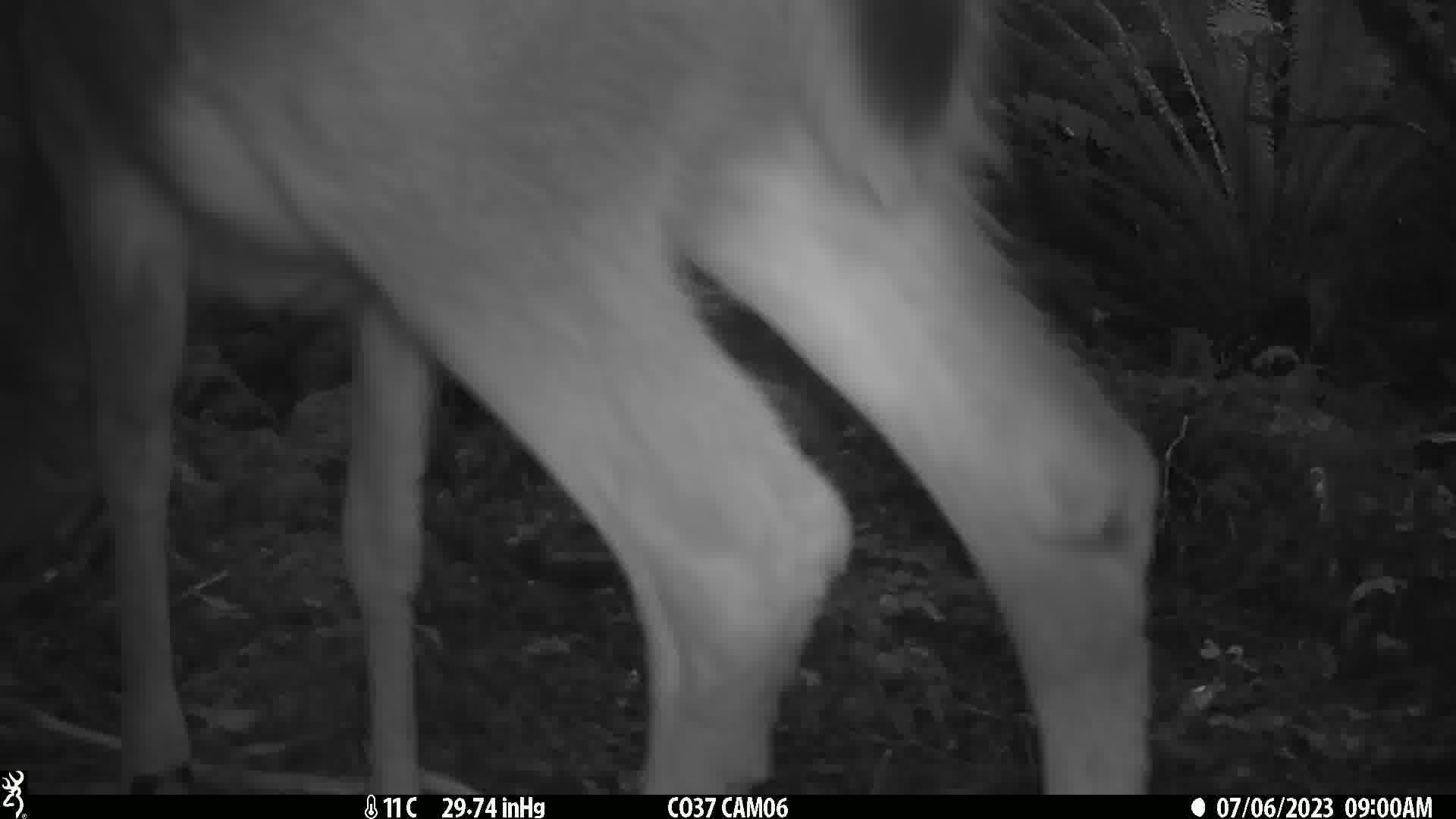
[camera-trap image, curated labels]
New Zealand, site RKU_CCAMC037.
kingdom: Animalia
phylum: Chordata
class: Mammalia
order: Artiodactyla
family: Cervidae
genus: Odocoileus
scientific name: Odocoileus virginianus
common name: white-tailed deer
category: white tailed deer